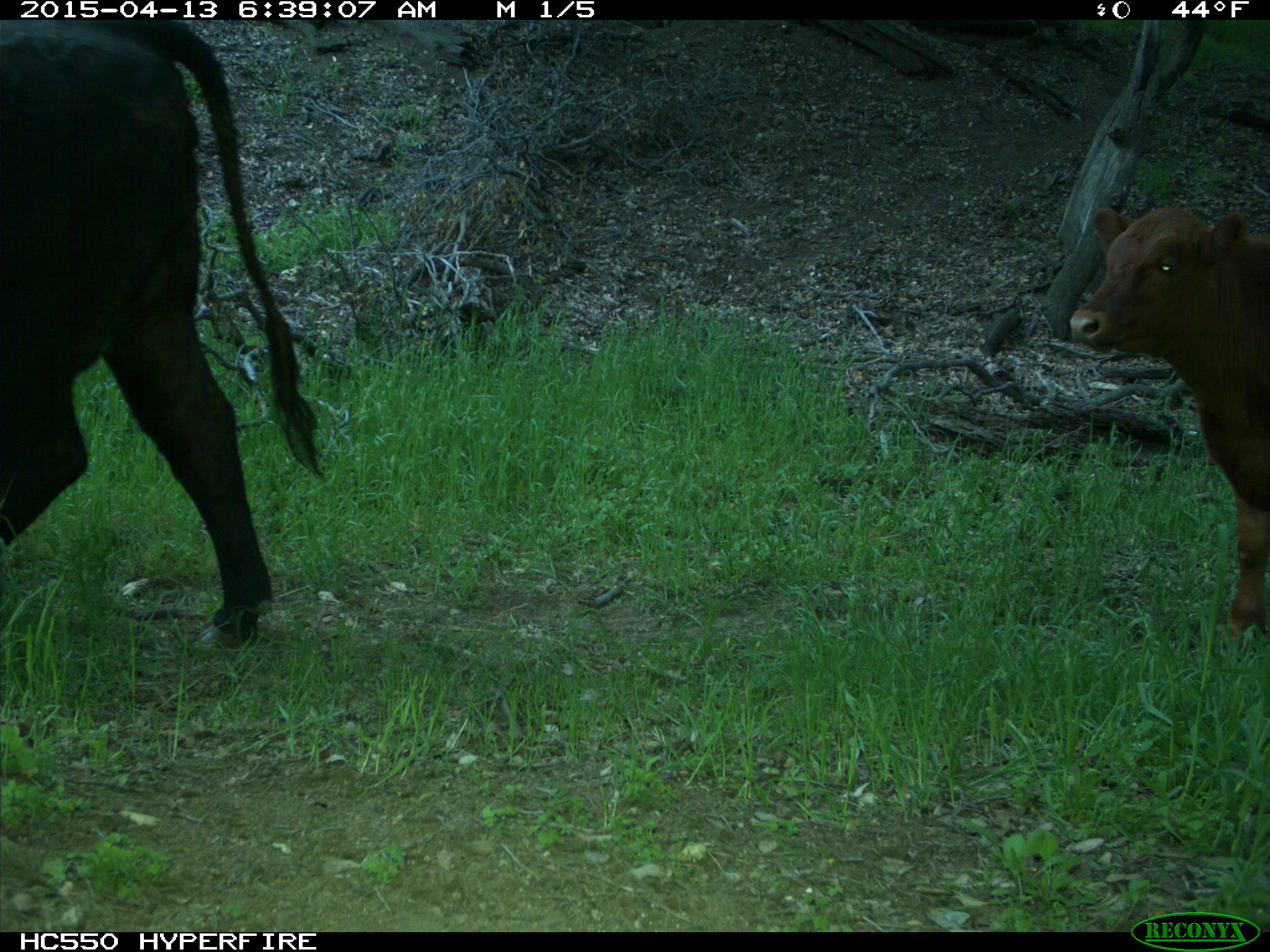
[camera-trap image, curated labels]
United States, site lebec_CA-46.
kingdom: Animalia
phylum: Chordata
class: Mammalia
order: Artiodactyla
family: Bovidae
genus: Bos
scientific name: Bos taurus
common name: domestic cow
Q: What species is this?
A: Bos taurus (domestic cow).